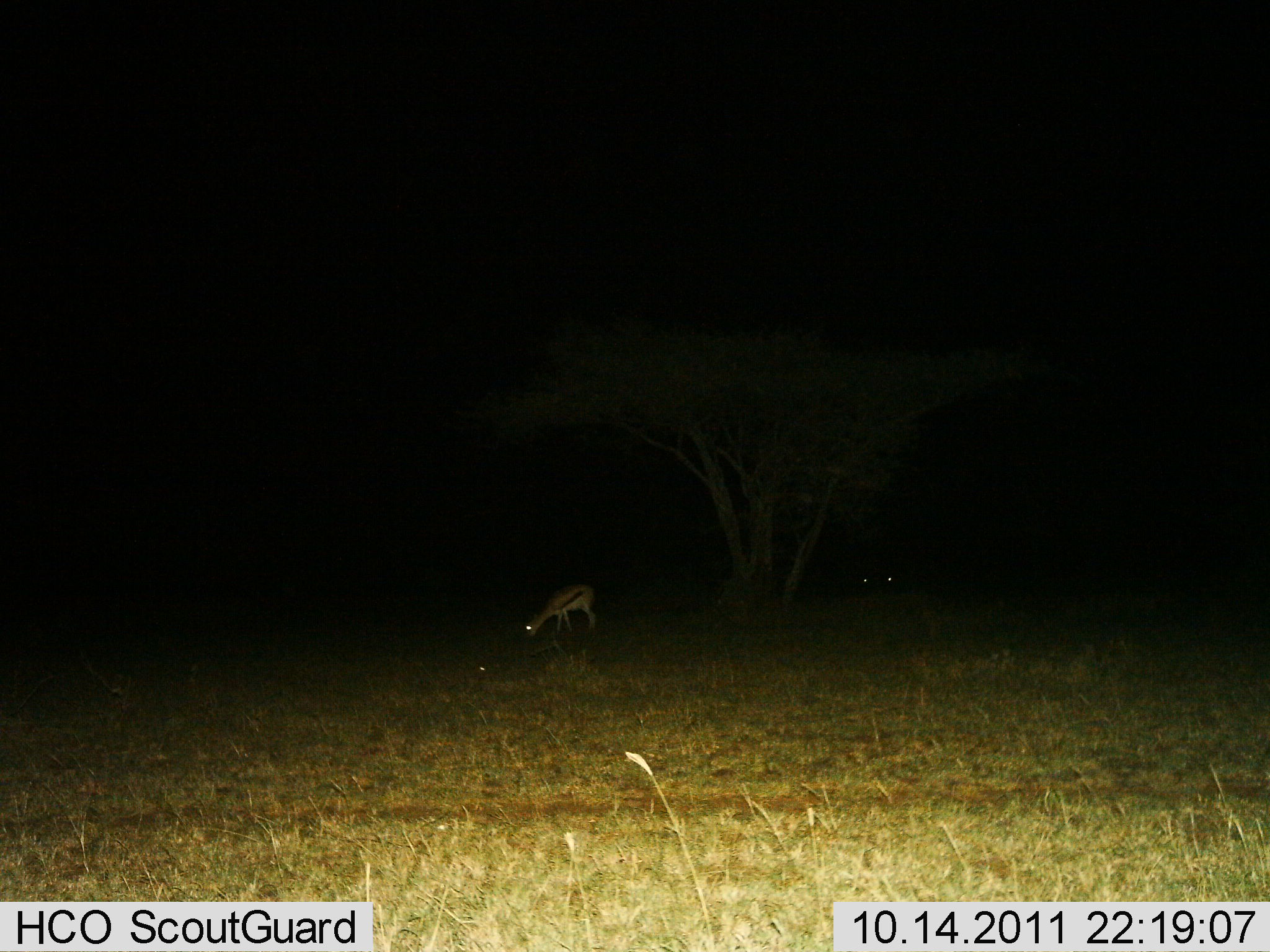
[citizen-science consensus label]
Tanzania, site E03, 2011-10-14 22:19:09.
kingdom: Animalia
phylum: Chordata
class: Mammalia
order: Artiodactyla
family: Bovidae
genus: Eudorcas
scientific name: Eudorcas thomsonii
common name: thomson's gazelle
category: gazellethomsons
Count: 1.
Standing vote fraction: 36%.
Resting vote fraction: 0%.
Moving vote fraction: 0%.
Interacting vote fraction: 0%.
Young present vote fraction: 0%.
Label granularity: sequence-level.